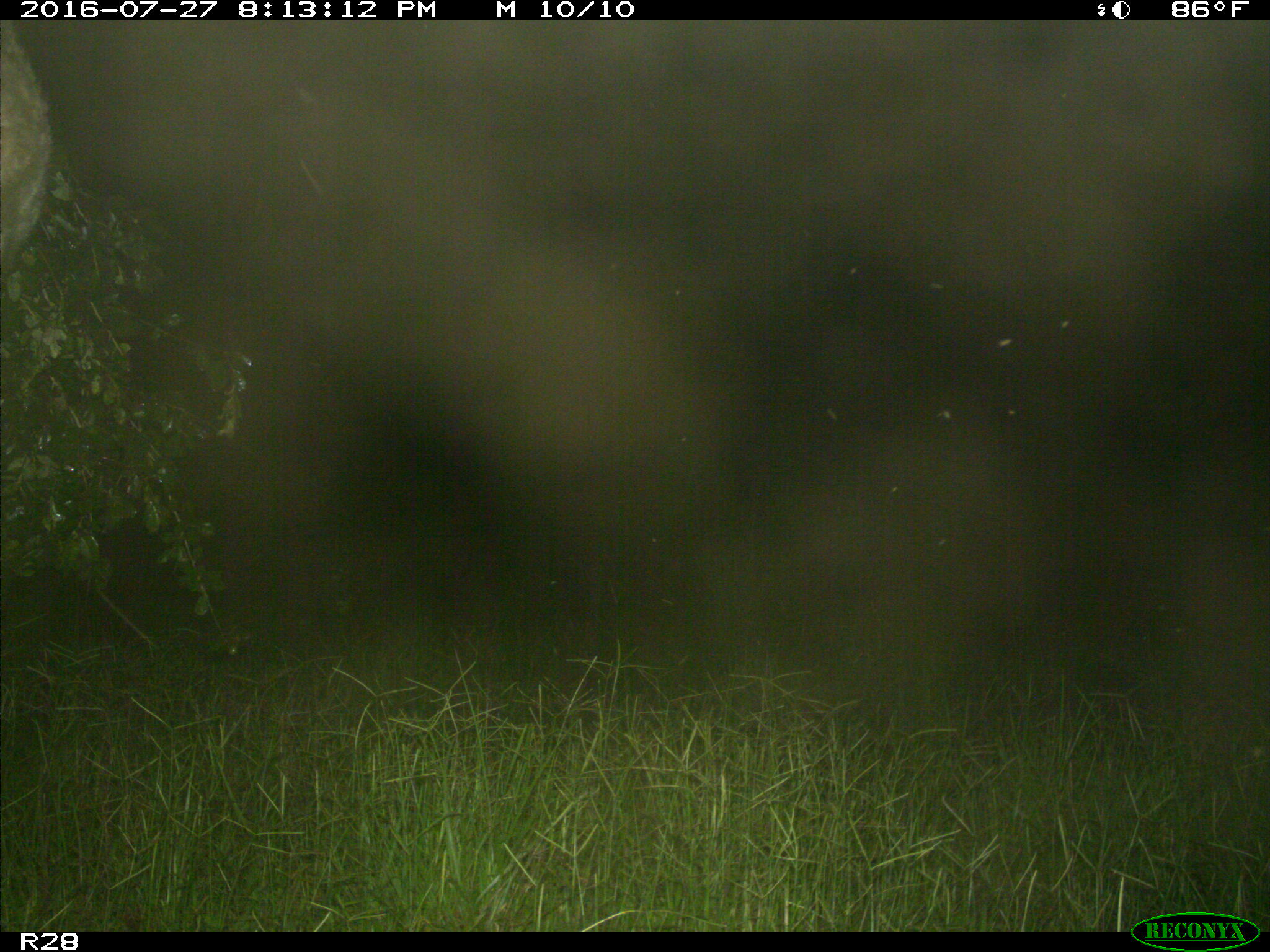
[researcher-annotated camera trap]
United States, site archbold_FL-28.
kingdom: Animalia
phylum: Chordata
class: Mammalia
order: Artiodactyla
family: Bovidae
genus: Bos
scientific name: Bos taurus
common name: domestic cow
Bos taurus (domestic cow).